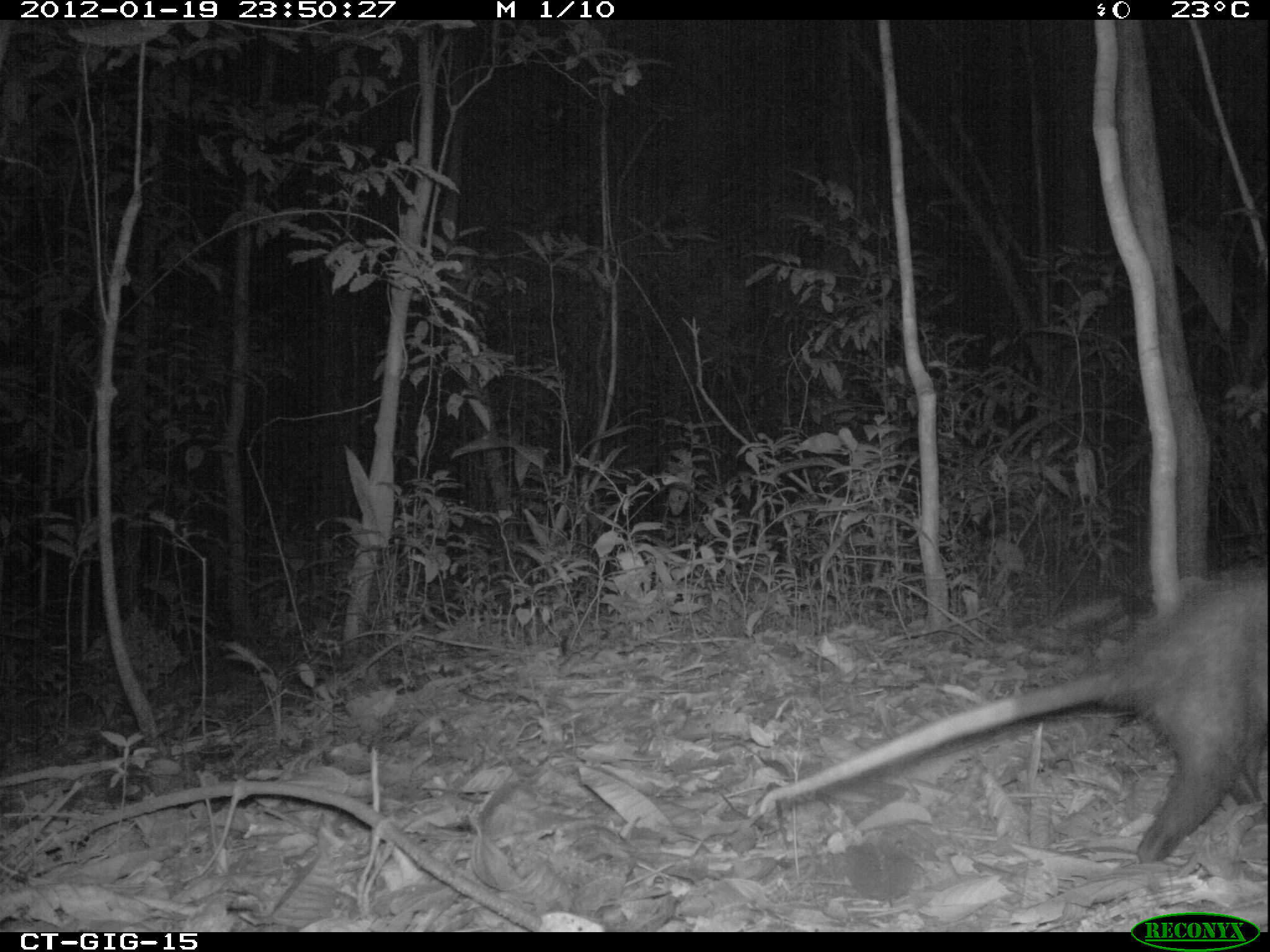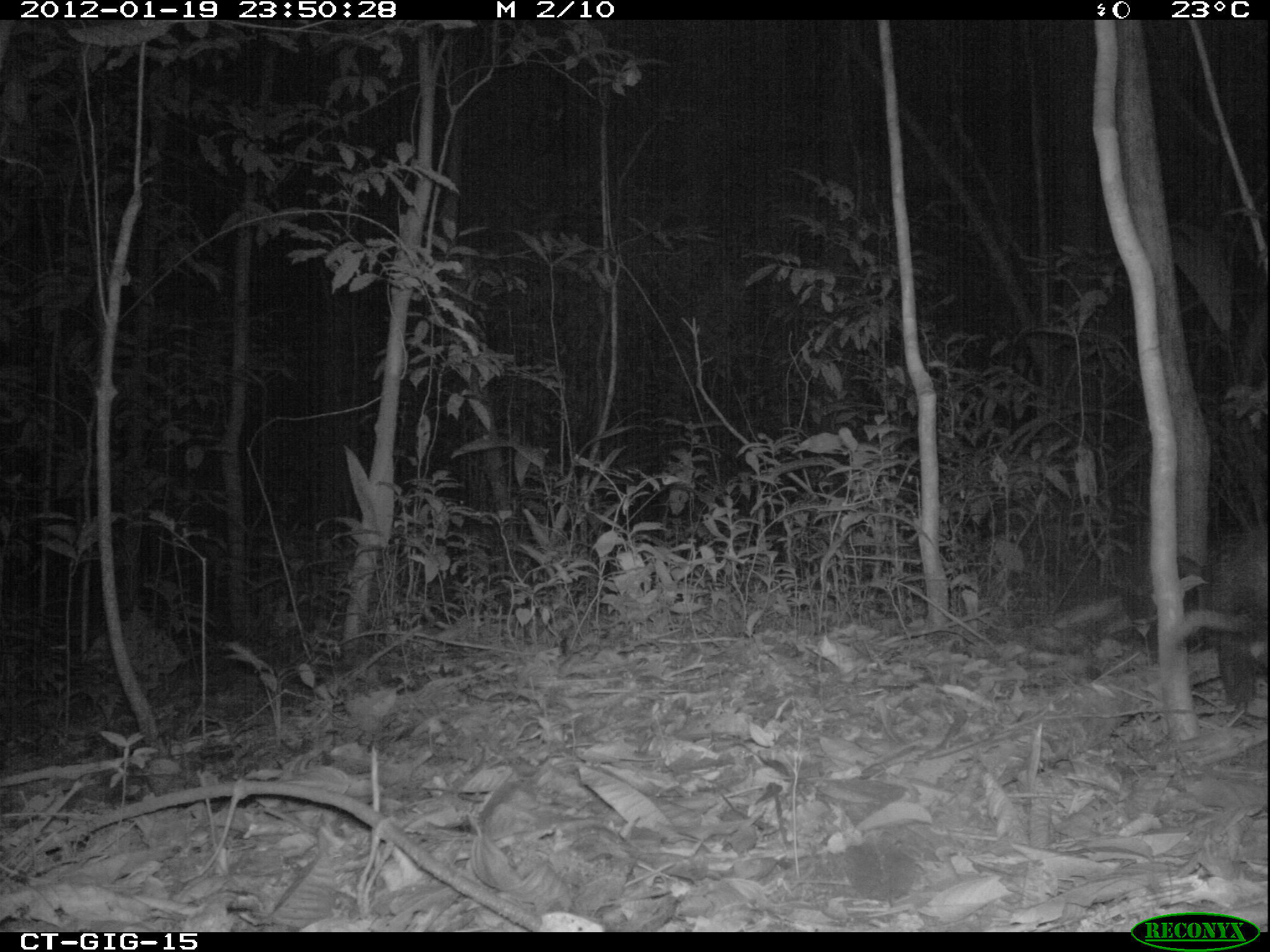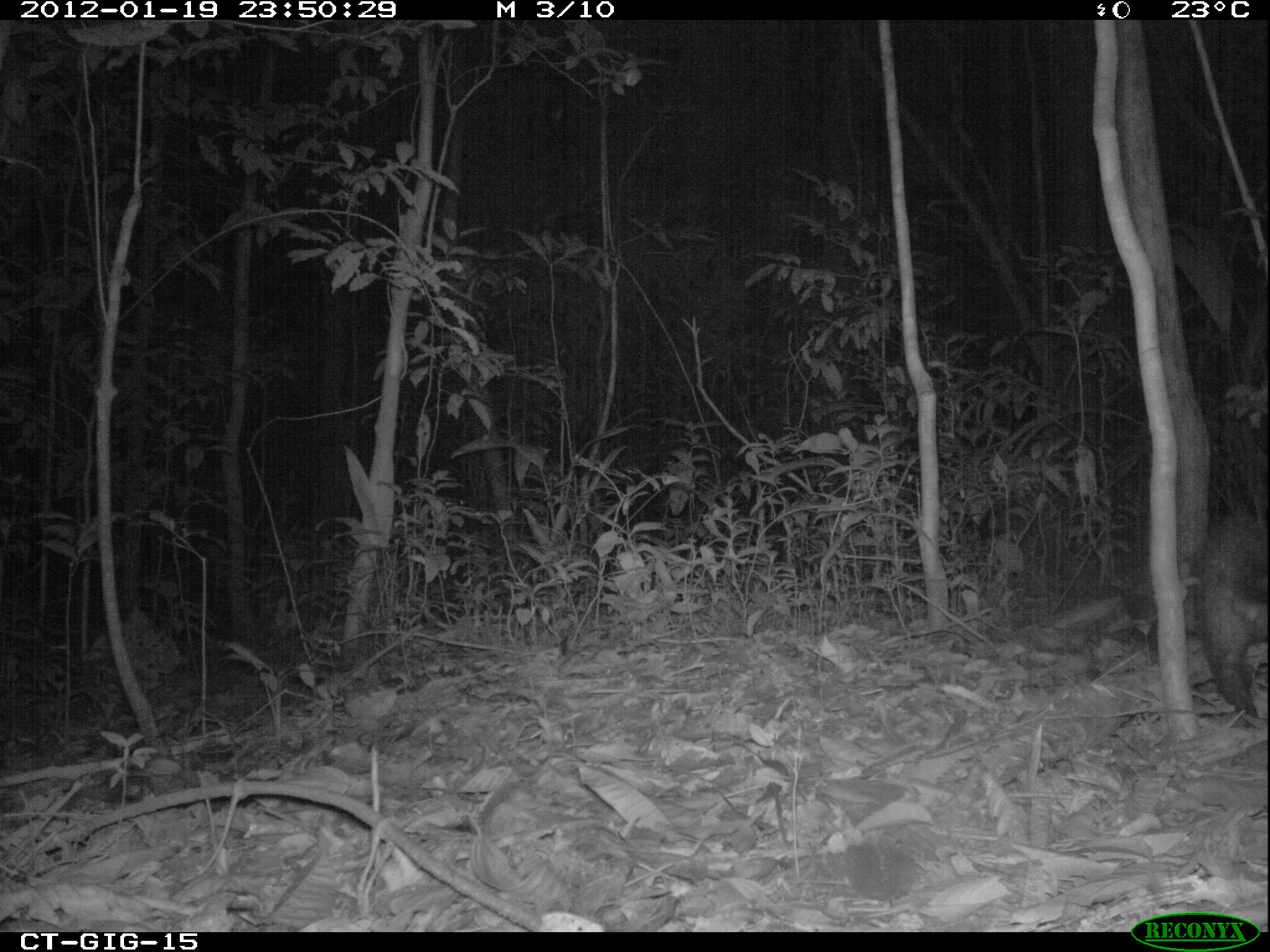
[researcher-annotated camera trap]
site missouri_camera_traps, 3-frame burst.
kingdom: Animalia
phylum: Chordata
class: Mammalia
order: Didelphimorphia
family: Didelphidae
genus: Didelphis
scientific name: Didelphis marsupialis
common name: common opossum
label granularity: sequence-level